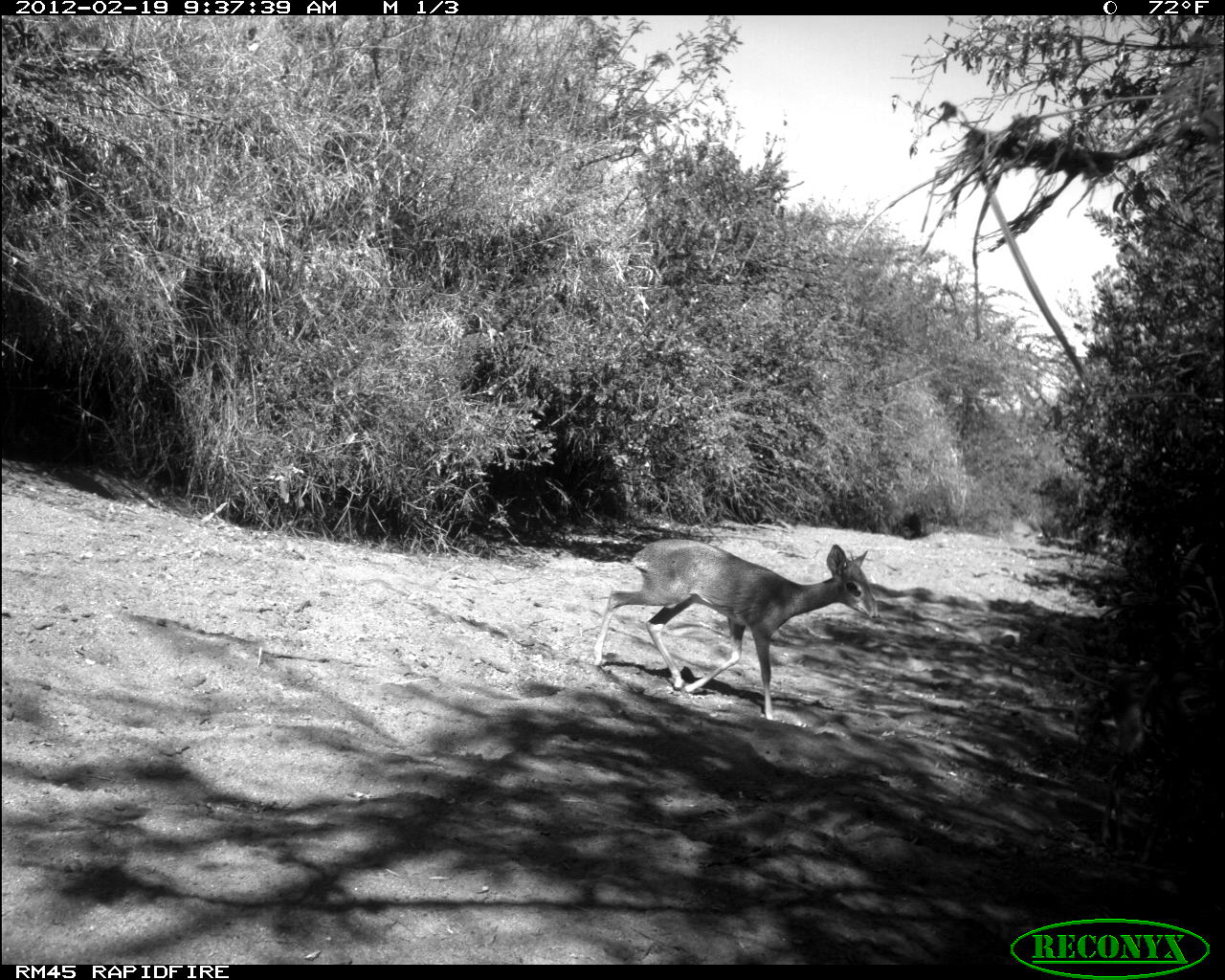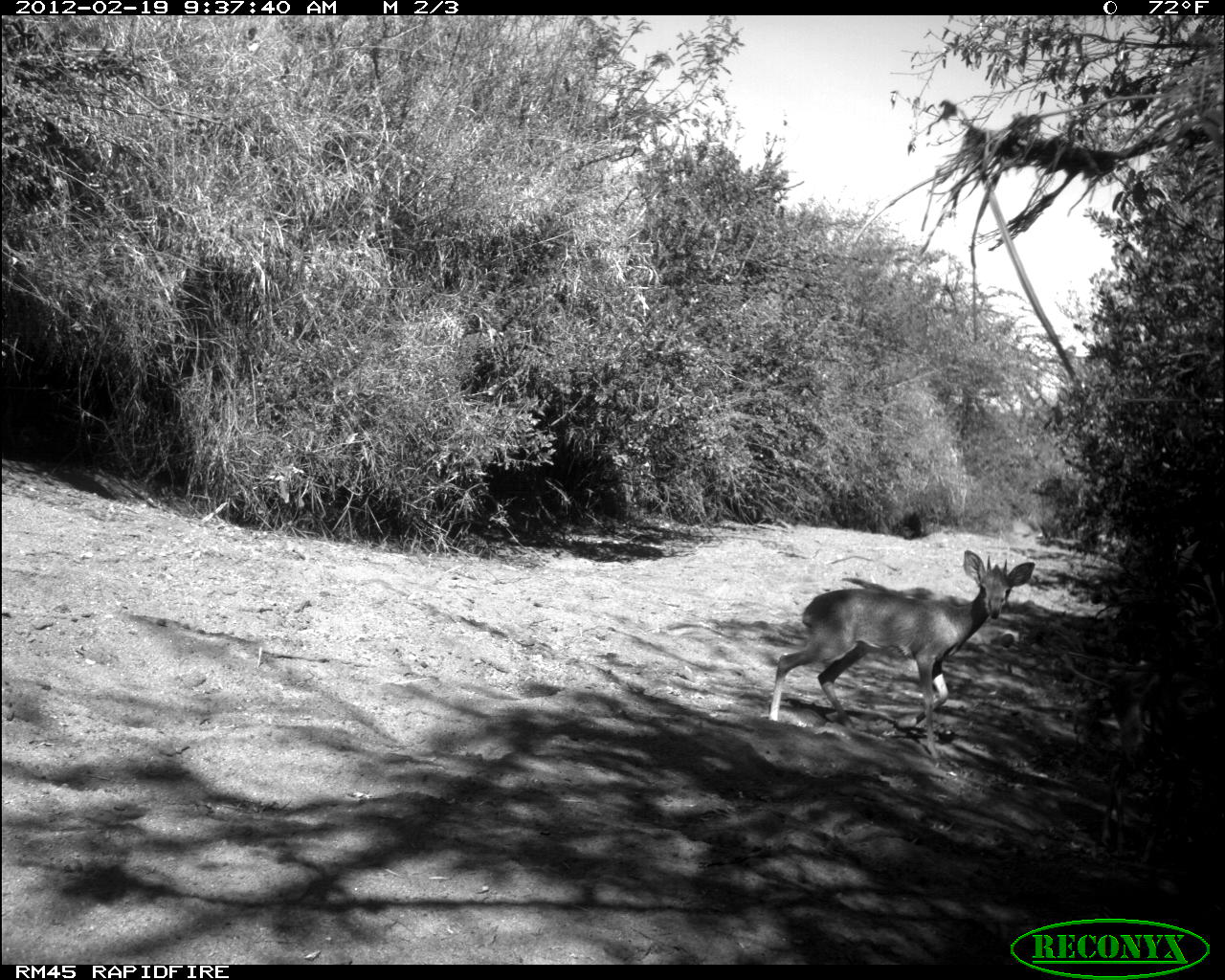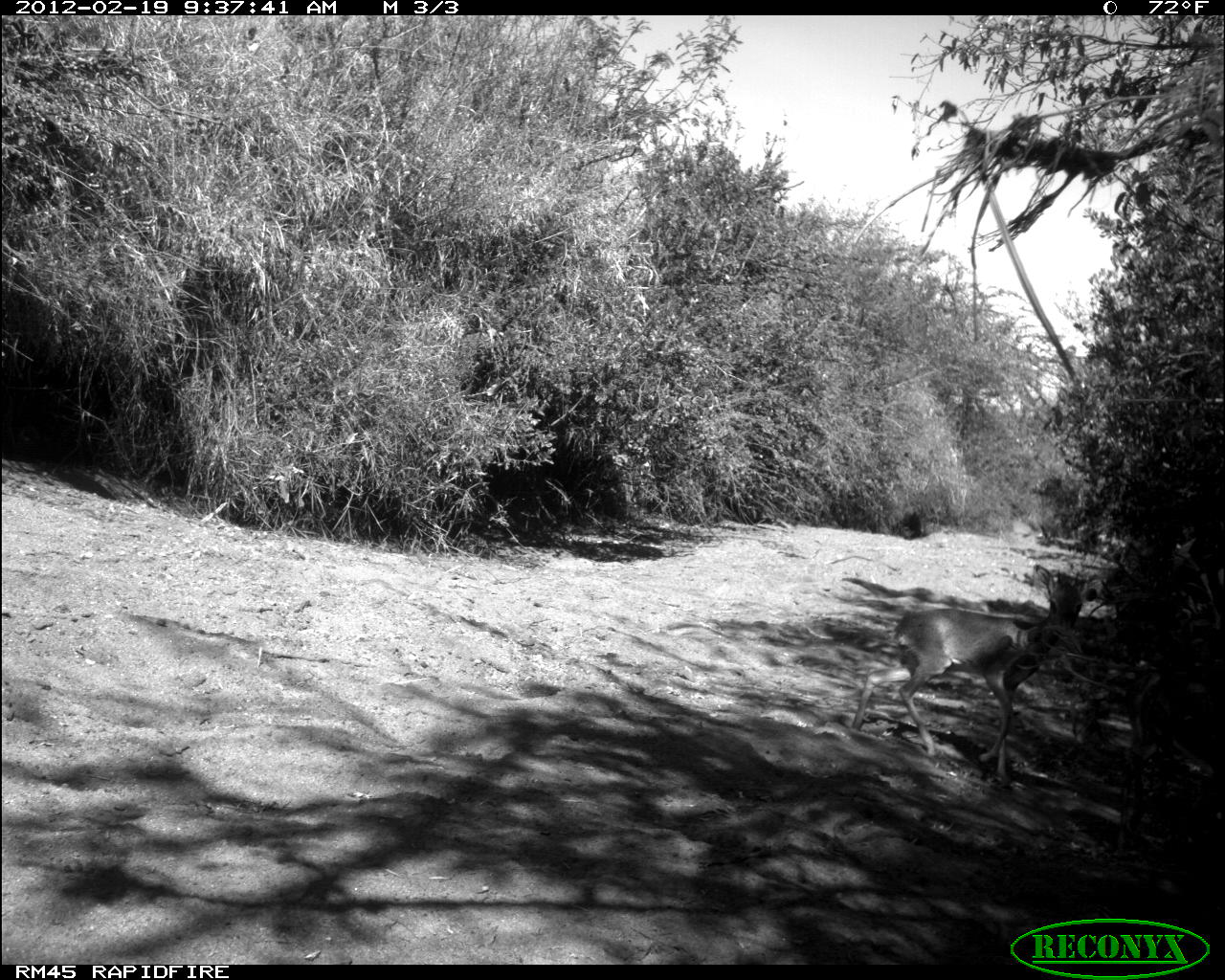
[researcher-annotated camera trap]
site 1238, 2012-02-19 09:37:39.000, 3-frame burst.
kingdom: Animalia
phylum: Chordata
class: Mammalia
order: Artiodactyla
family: Bovidae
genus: Madoqua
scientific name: Madoqua guentheri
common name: günther's dik-dik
Madoqua guentheri (günther's dik-dik), count 1.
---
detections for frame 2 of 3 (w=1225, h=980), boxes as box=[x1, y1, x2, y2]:
madoqua guentheri: box=[763, 545, 1036, 764]; box=[1088, 663, 1194, 867]